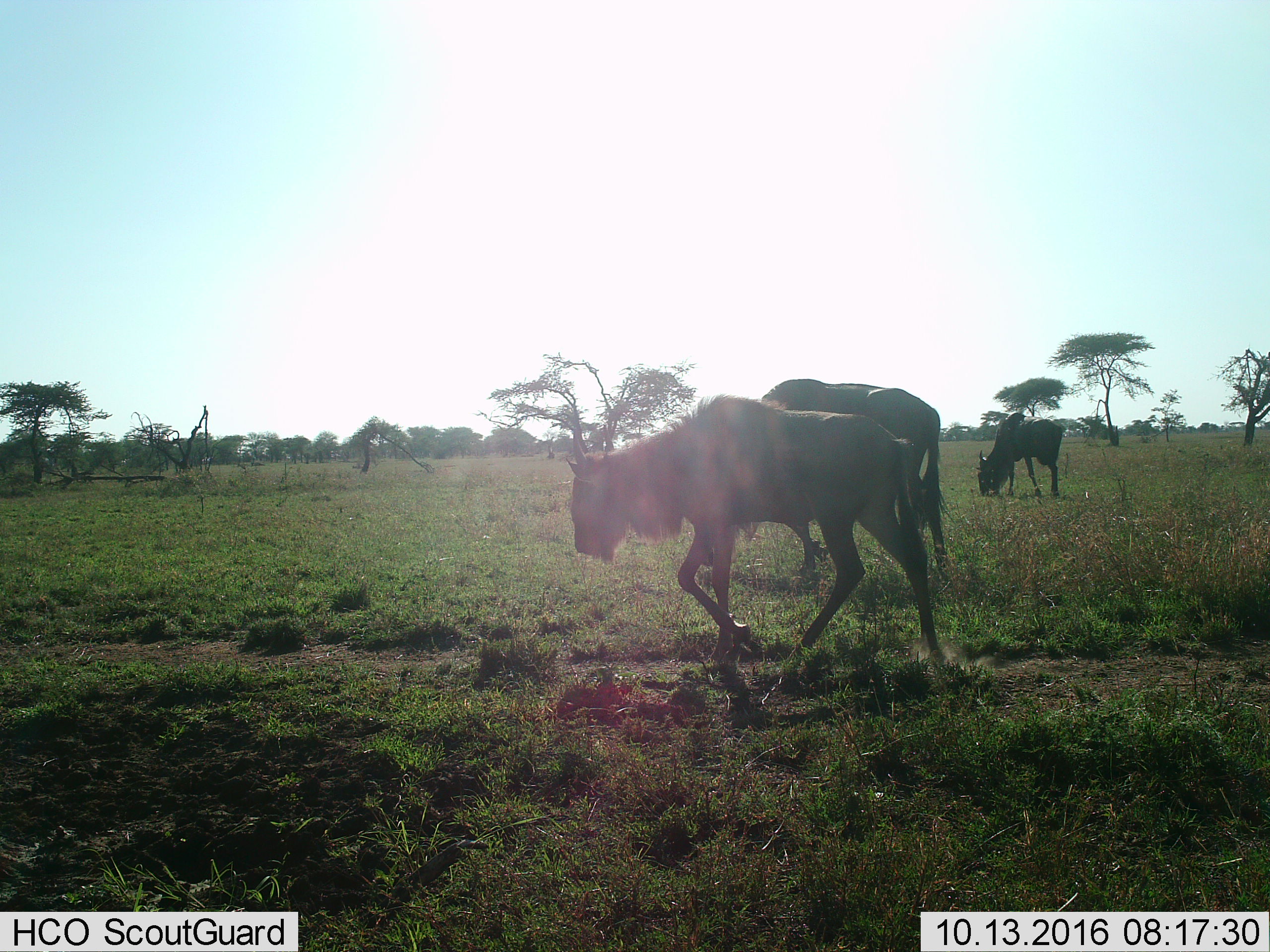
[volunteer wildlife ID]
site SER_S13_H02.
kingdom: Animalia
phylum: Chordata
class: Mammalia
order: Artiodactyla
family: Bovidae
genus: Connochaetes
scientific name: Connochaetes taurinus taurinus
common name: blue wildebeest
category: wildebeestblue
Wildebeestblue (blue wildebeest) (Connochaetes taurinus taurinus), count 3. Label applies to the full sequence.